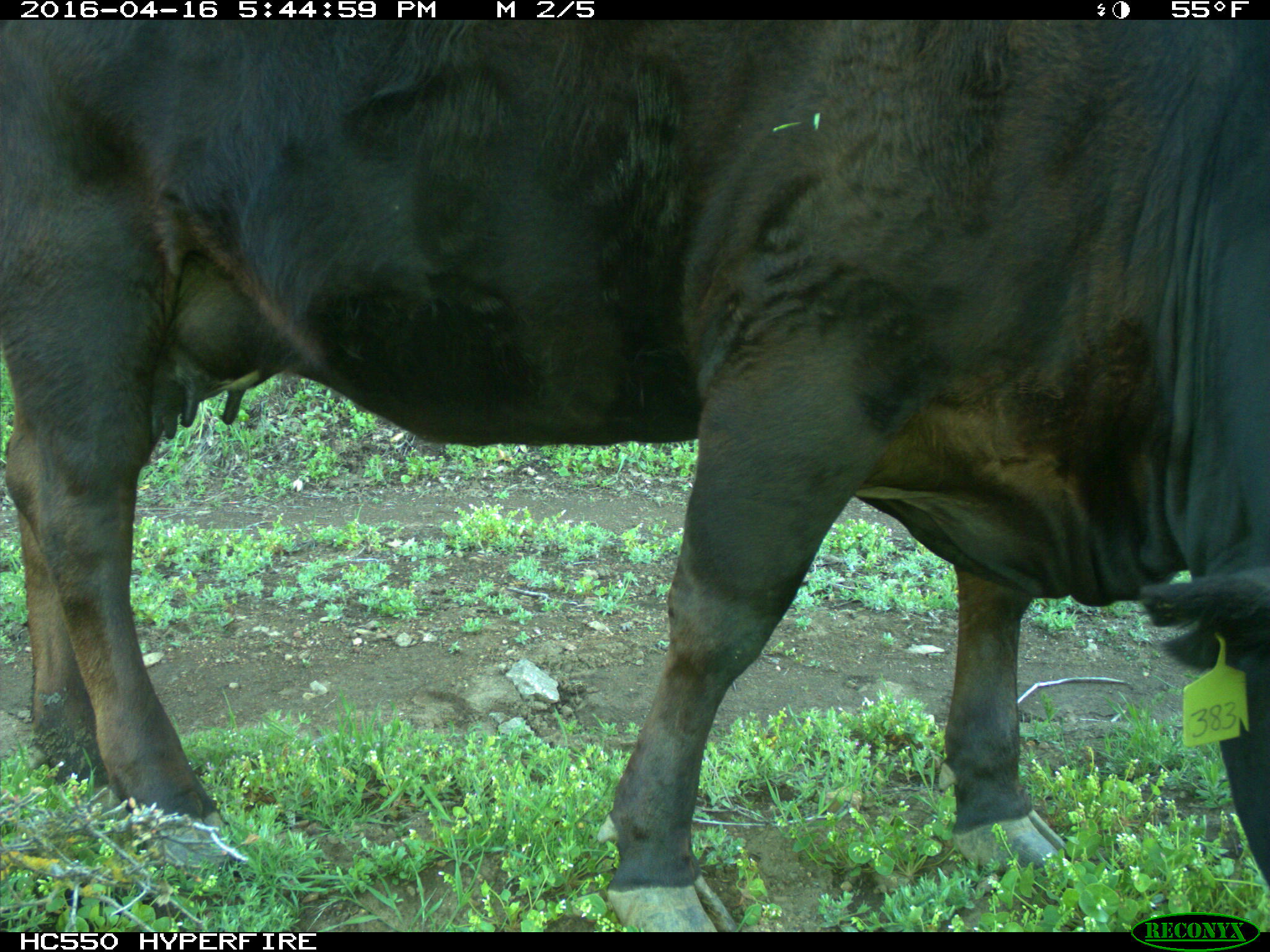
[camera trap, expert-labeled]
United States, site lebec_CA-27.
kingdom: Animalia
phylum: Chordata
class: Mammalia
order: Artiodactyla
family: Bovidae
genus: Bos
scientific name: Bos taurus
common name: domestic cow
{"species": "Bos taurus (domestic cow)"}